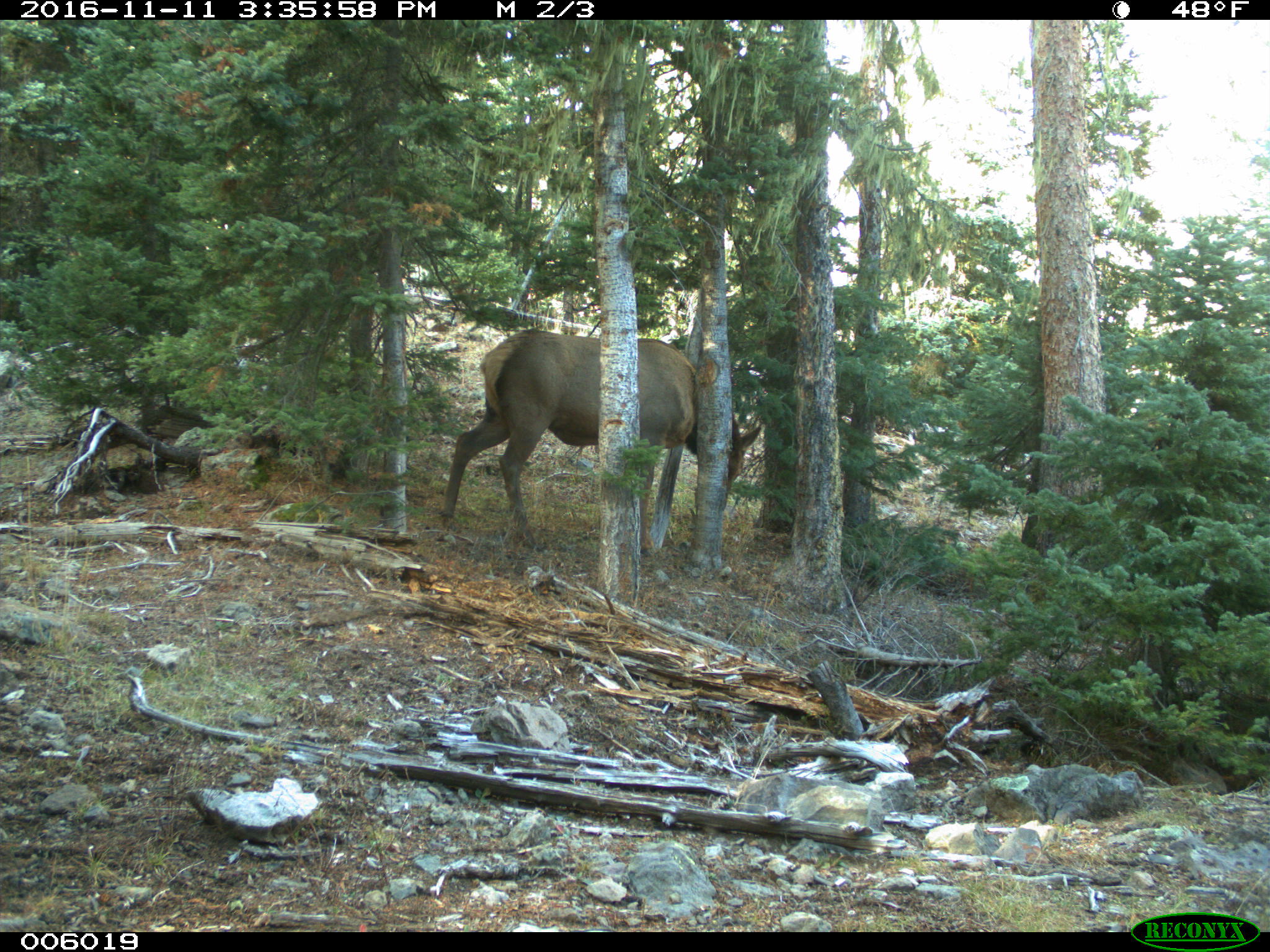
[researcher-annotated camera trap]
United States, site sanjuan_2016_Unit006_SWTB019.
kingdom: Animalia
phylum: Chordata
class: Mammalia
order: Artiodactyla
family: Cervidae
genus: Cervus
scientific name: Cervus elaphus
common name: red deer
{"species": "Cervus elaphus (red deer)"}